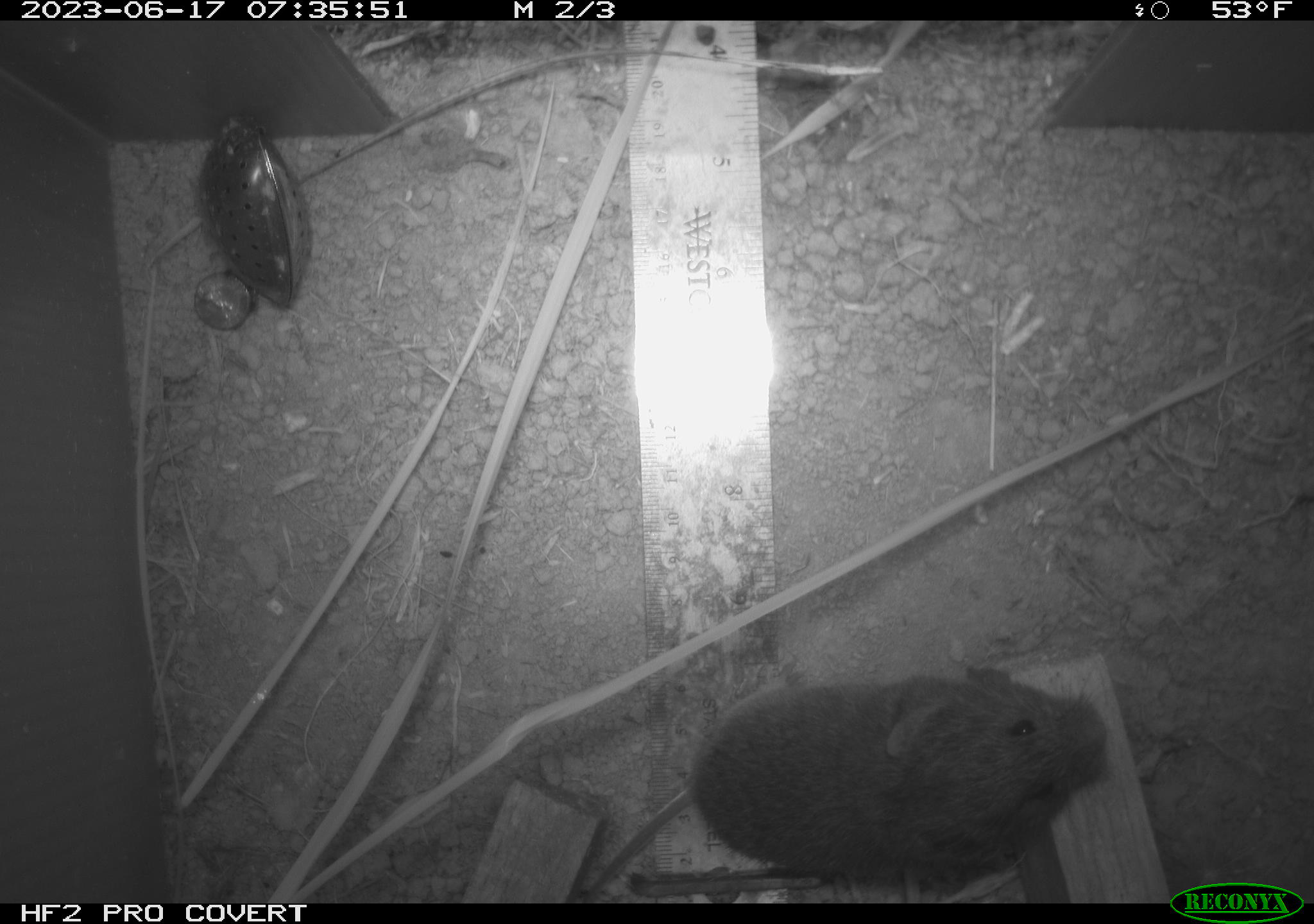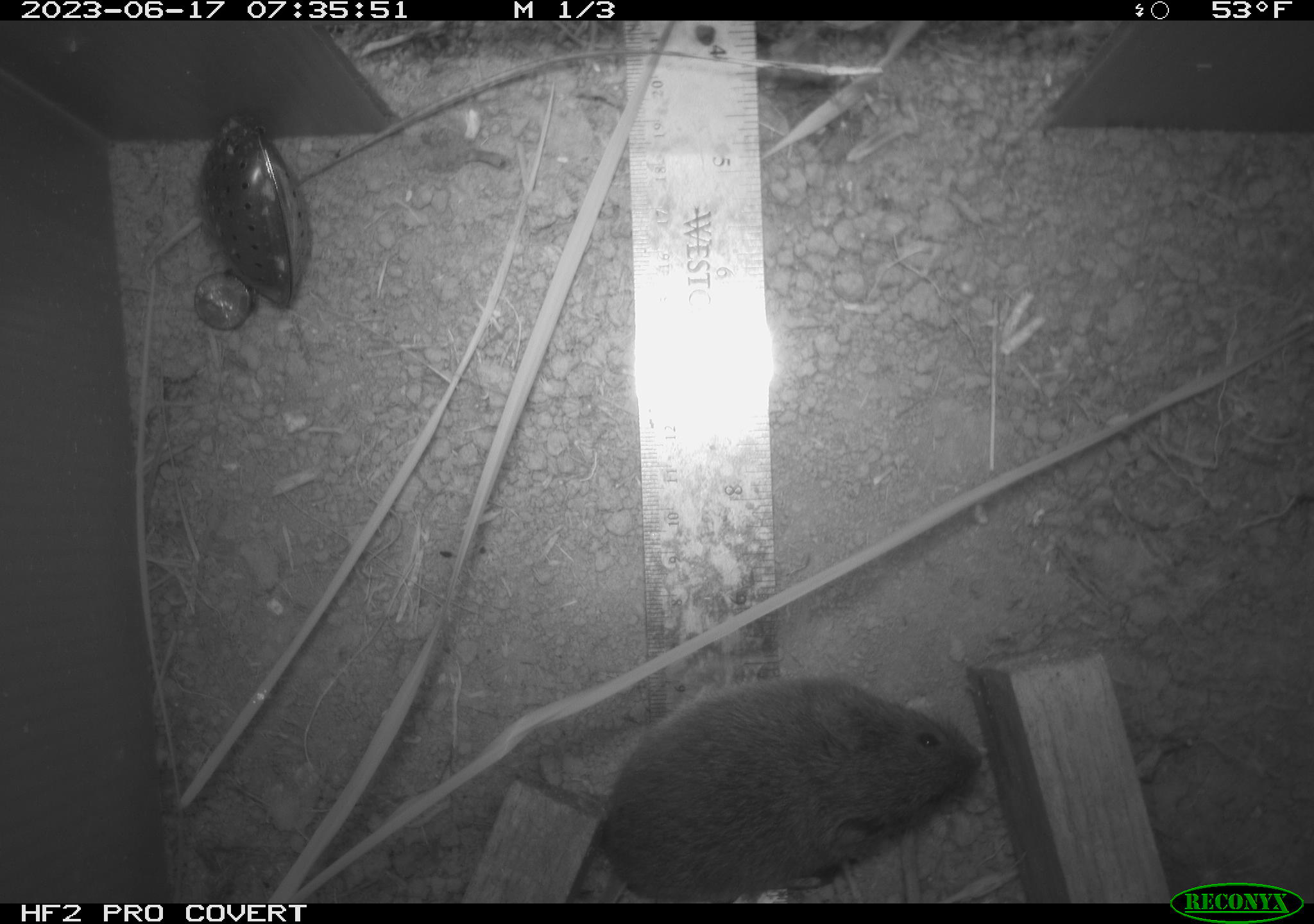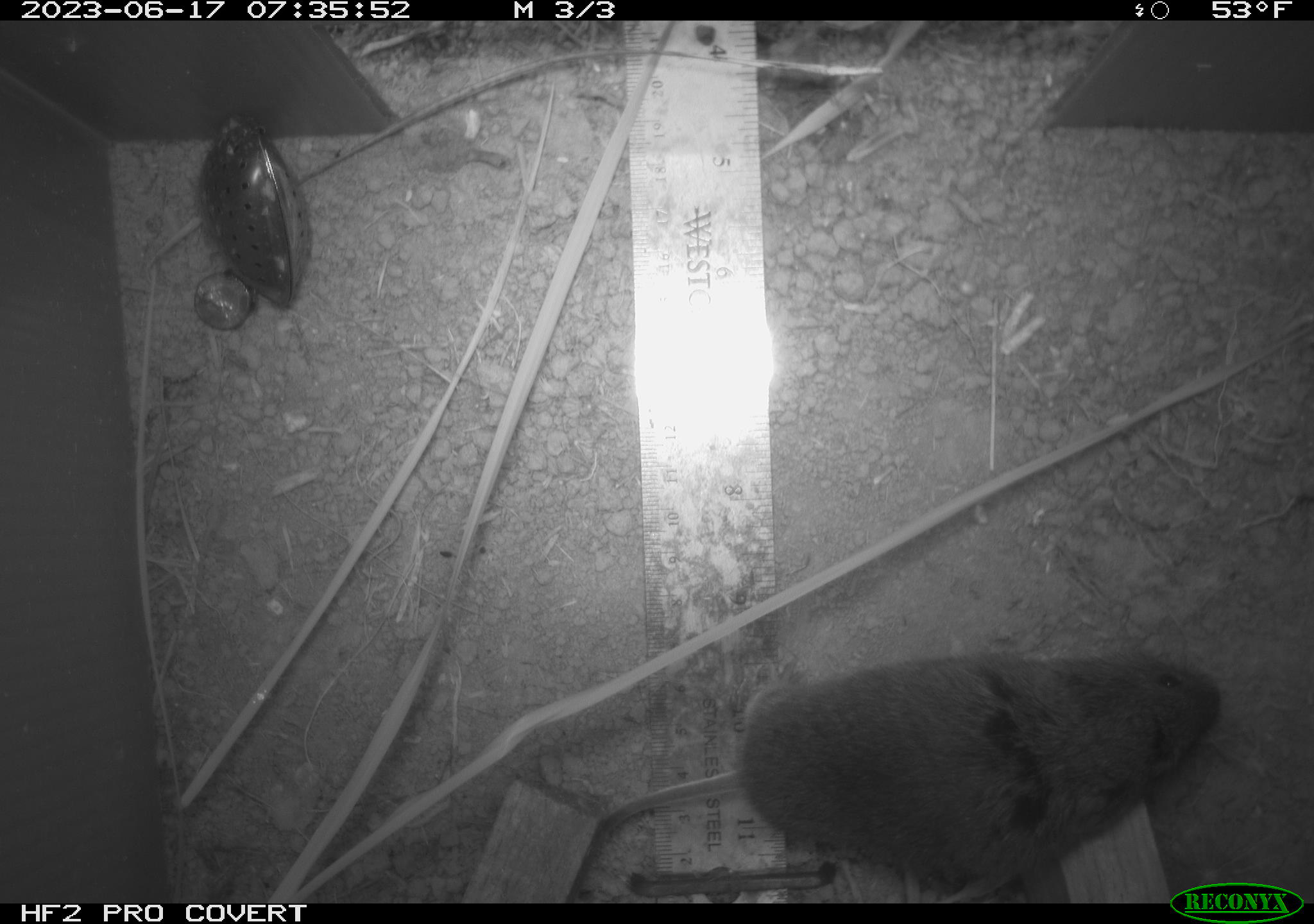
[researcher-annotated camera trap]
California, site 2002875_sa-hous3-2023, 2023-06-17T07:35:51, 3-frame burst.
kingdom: Animalia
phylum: Chordata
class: Mammalia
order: Rodentia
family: Cricetidae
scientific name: Arvicolinae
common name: voles, lemmings, and muskrats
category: arvicolinae subfamily